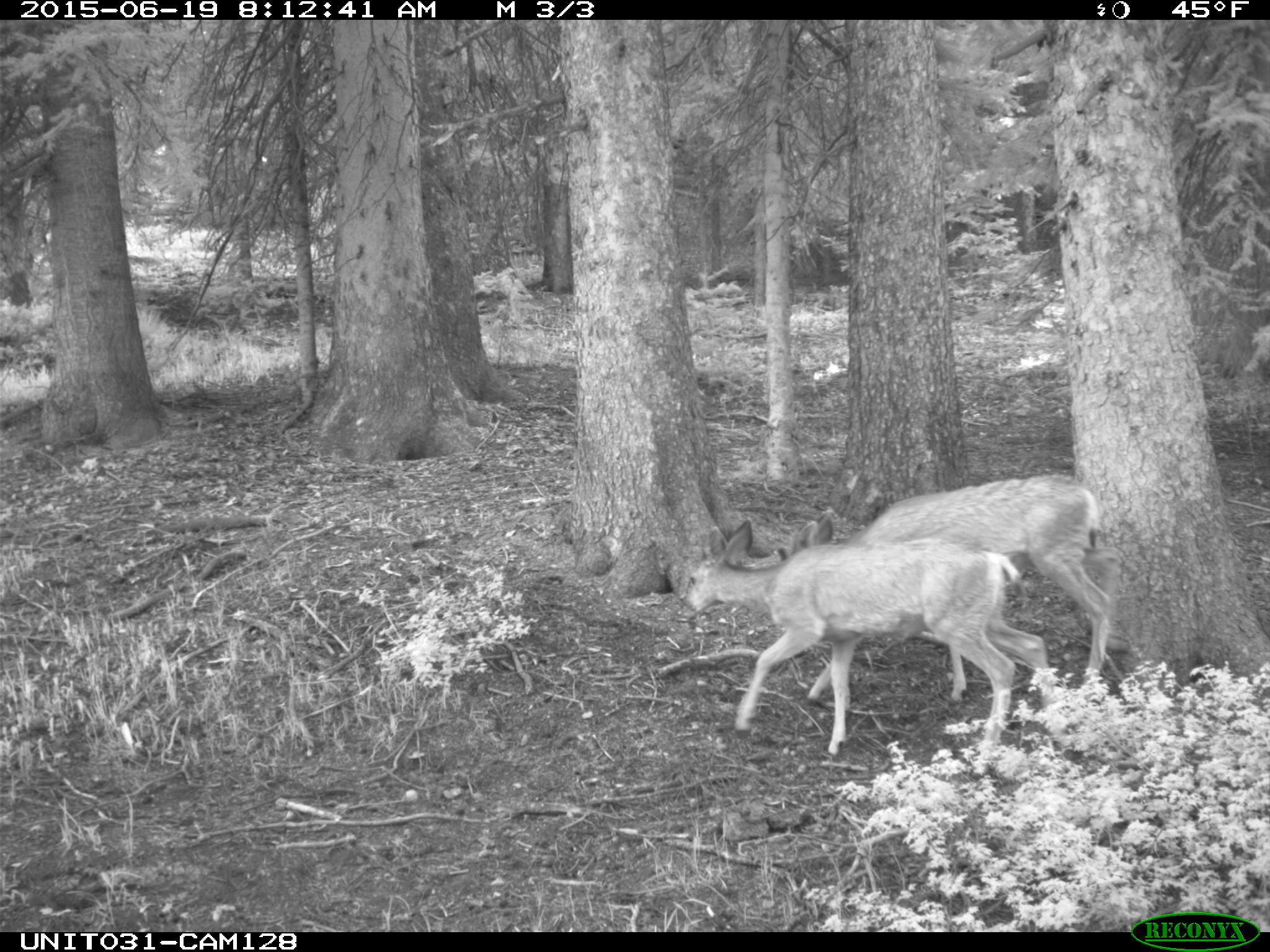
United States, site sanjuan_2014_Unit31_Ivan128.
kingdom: Animalia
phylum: Chordata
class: Mammalia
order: Artiodactyla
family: Cervidae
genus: Odocoileus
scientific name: Odocoileus hemionus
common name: mule deer